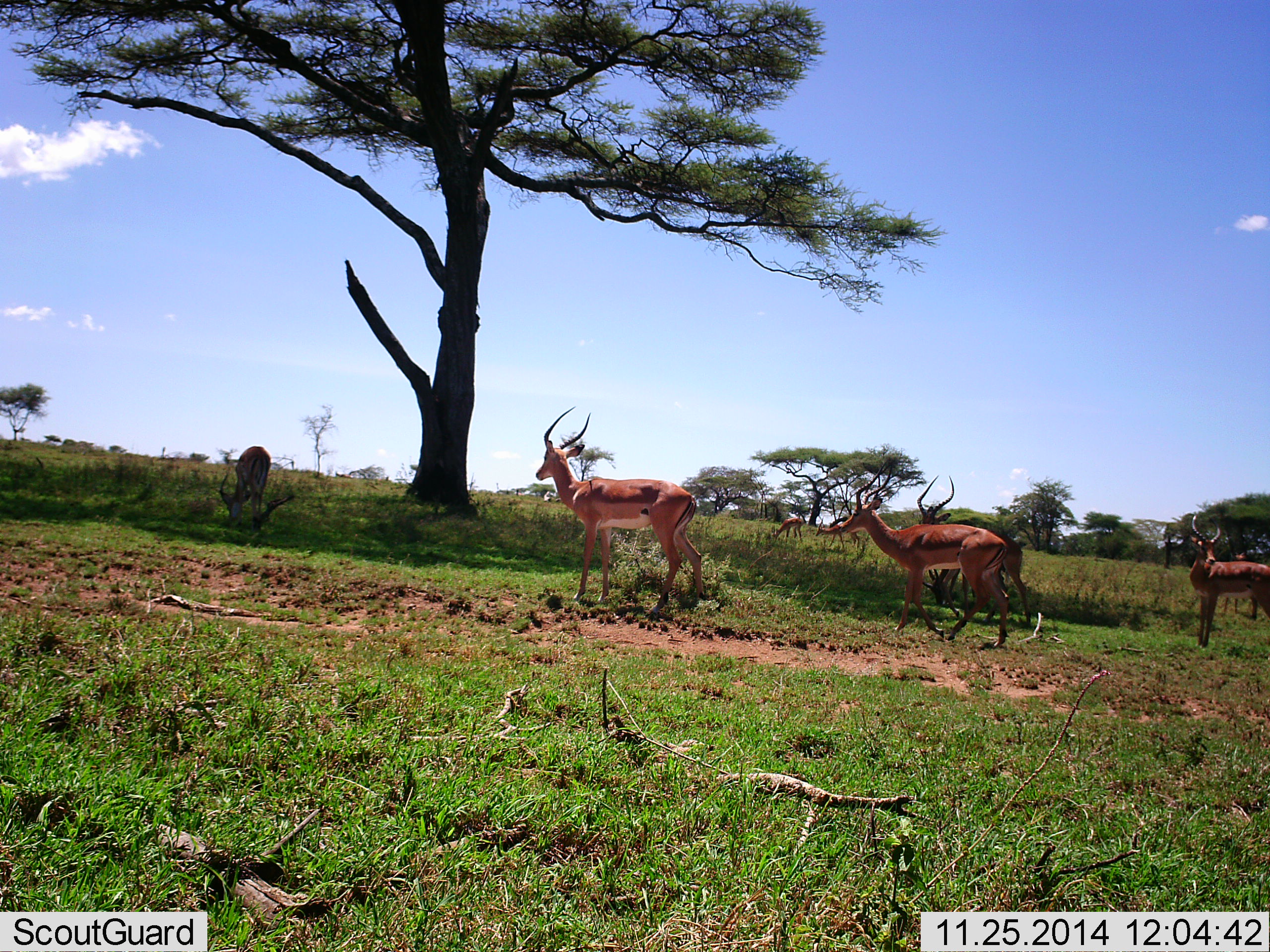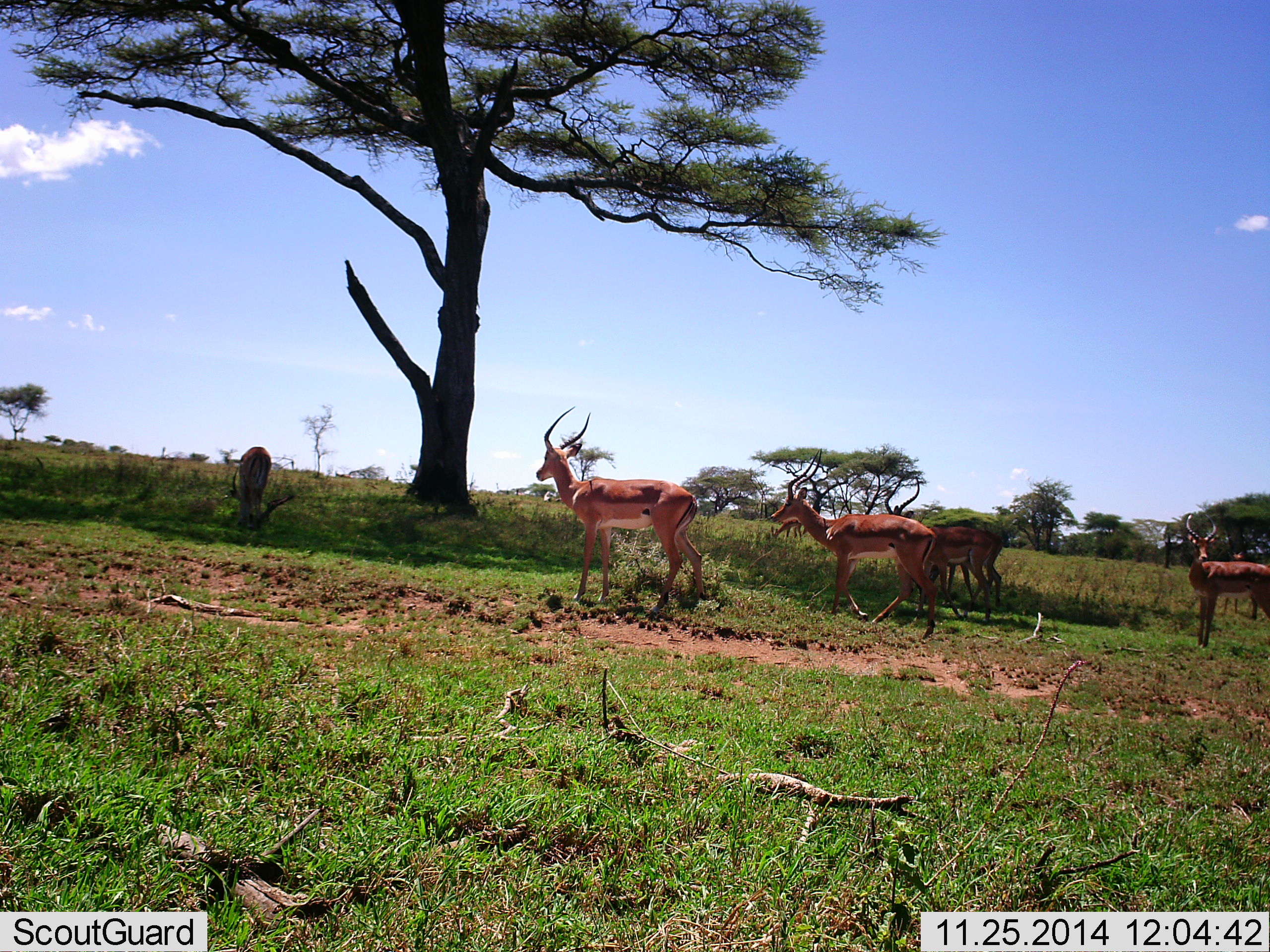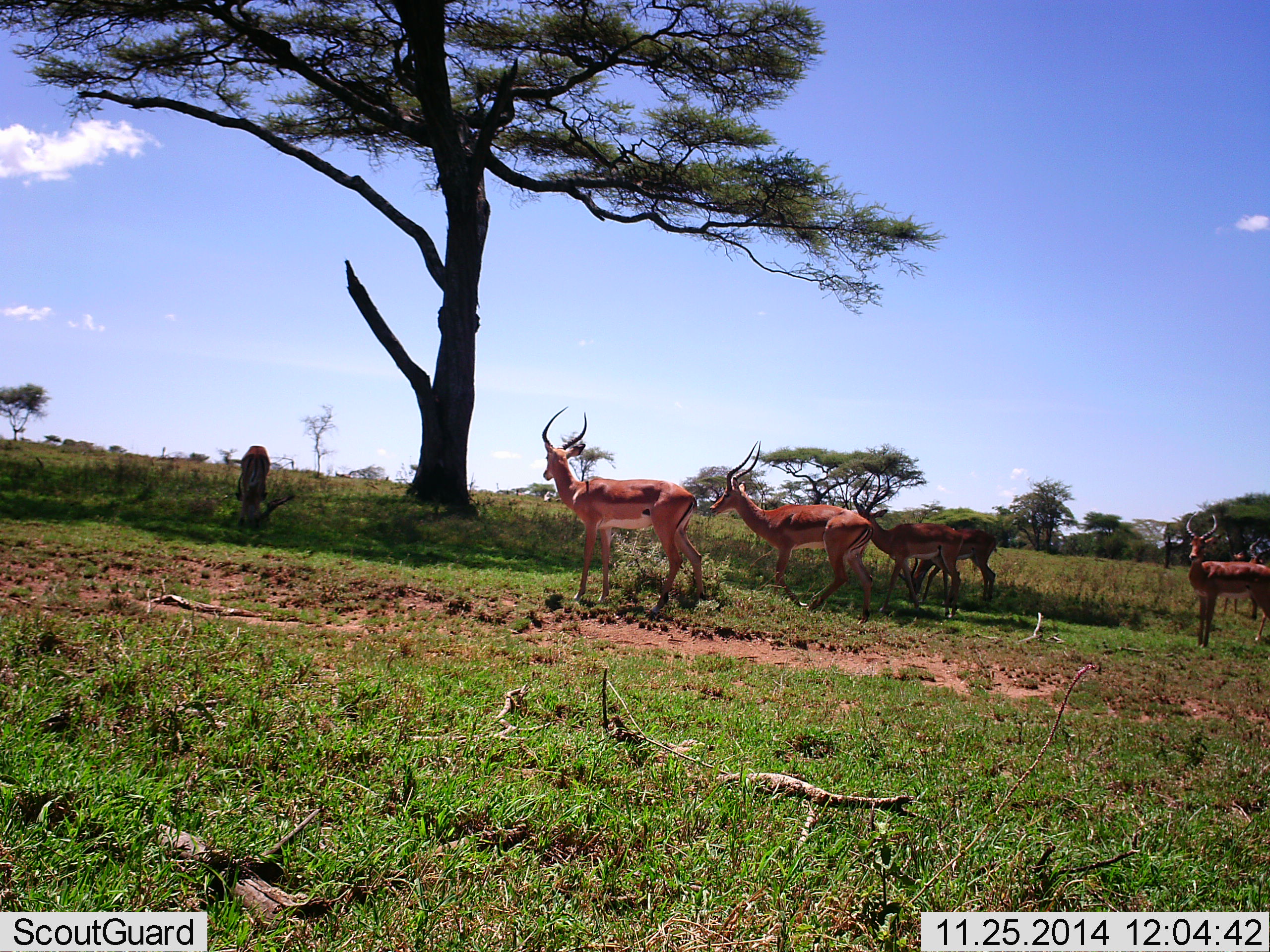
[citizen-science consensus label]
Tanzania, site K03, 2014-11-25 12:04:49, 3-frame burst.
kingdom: Animalia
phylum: Chordata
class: Mammalia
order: Artiodactyla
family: Bovidae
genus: Aepyceros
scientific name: Aepyceros melampus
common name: impala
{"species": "impala (Aepyceros melampus)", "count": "7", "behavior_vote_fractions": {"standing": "70%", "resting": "0%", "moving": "50%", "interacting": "0%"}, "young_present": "0%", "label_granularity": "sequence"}